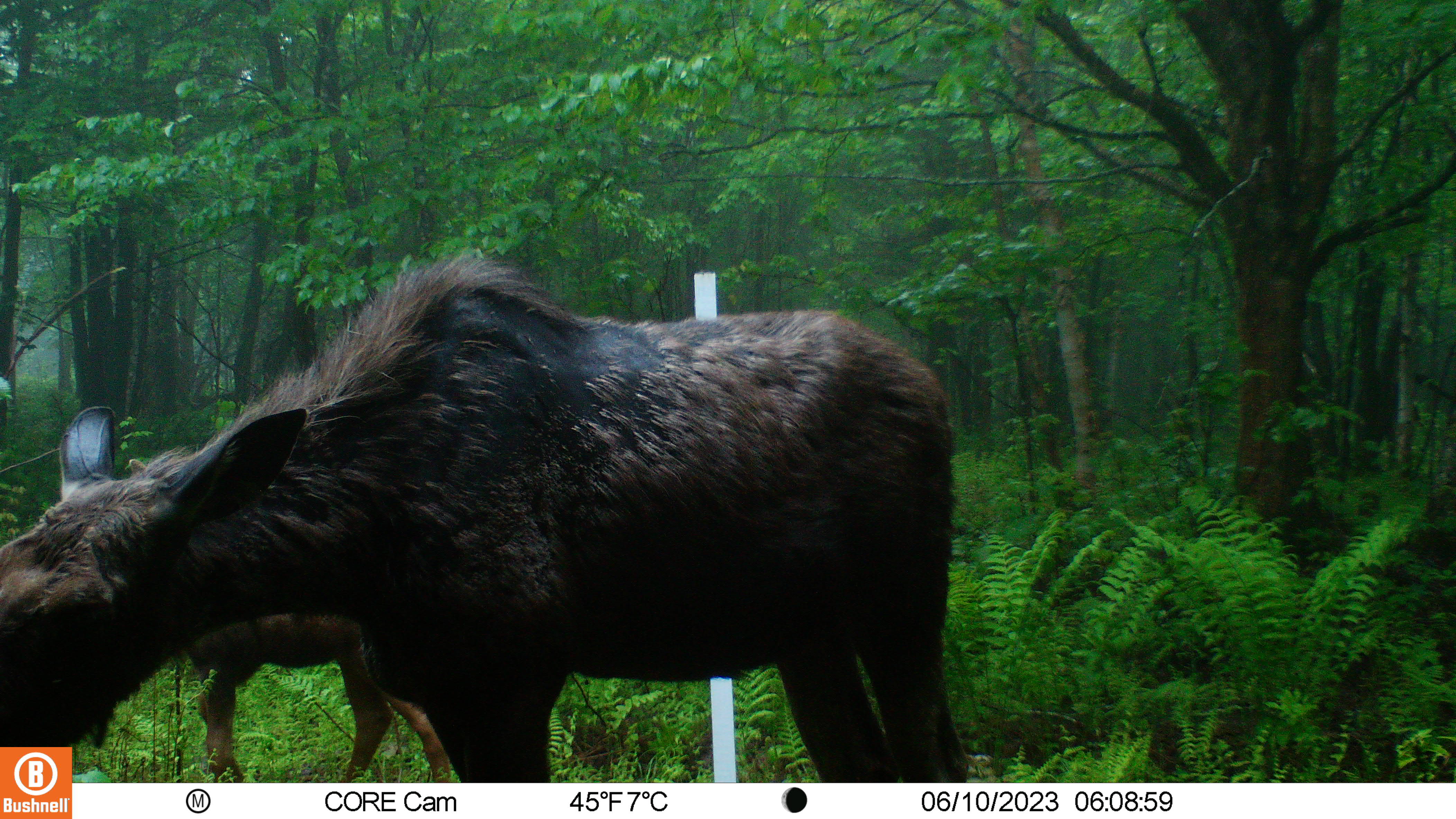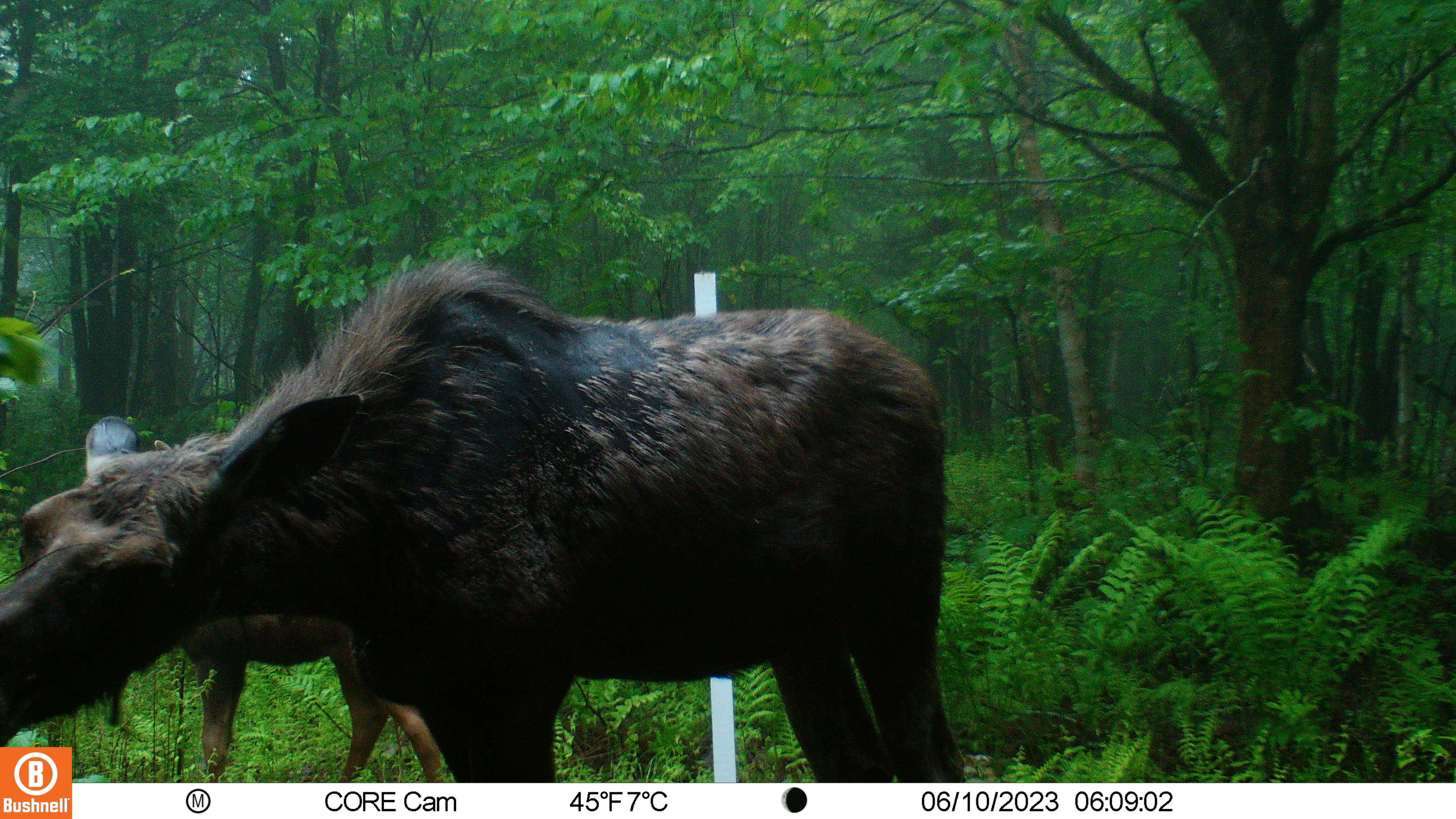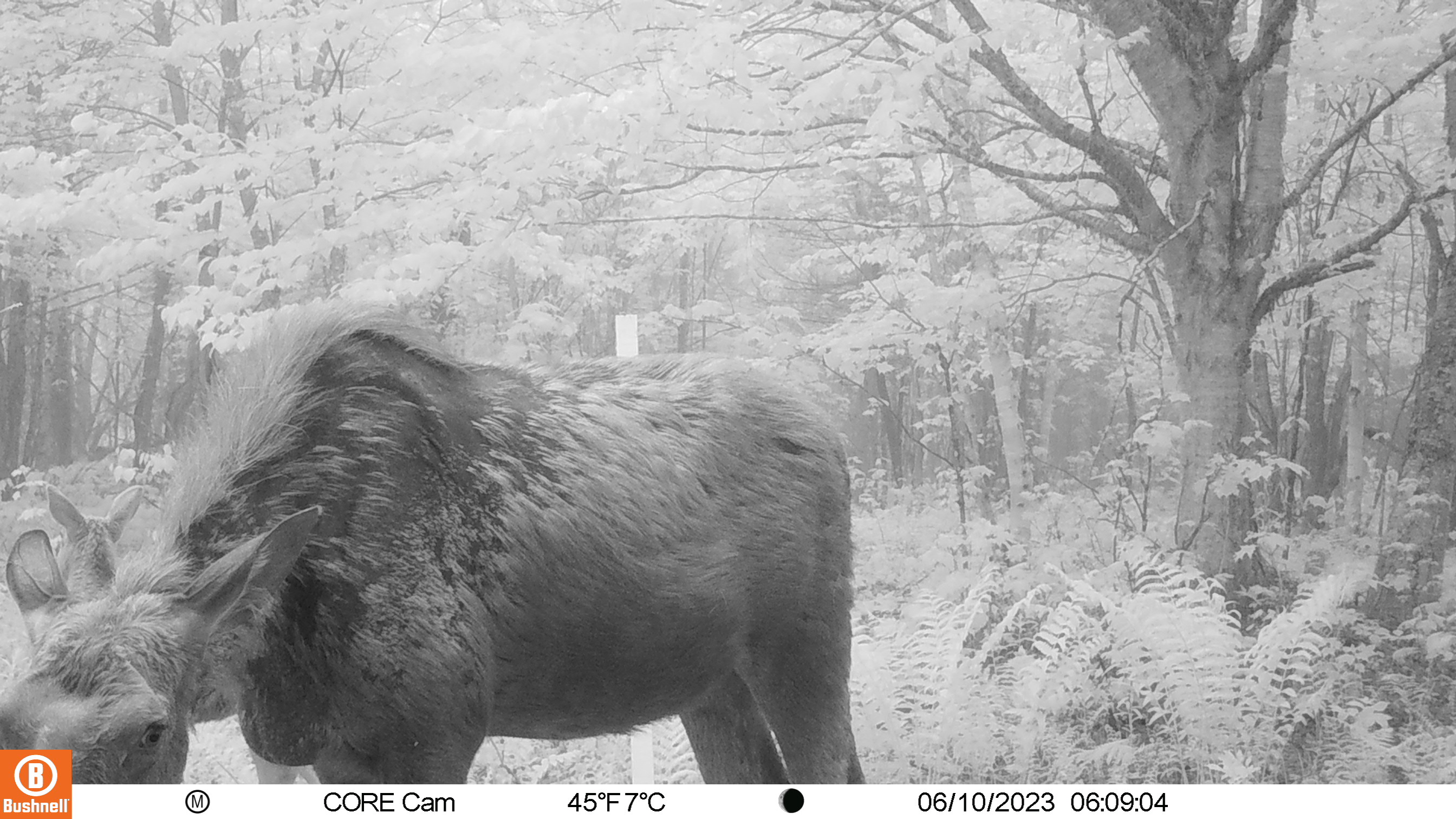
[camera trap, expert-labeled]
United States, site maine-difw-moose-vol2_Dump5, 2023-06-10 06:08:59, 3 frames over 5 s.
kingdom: Animalia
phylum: Chordata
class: Mammalia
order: Artiodactyla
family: Cervidae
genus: Alces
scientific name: Alces alces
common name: moose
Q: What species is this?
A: Moose (Alces alces).